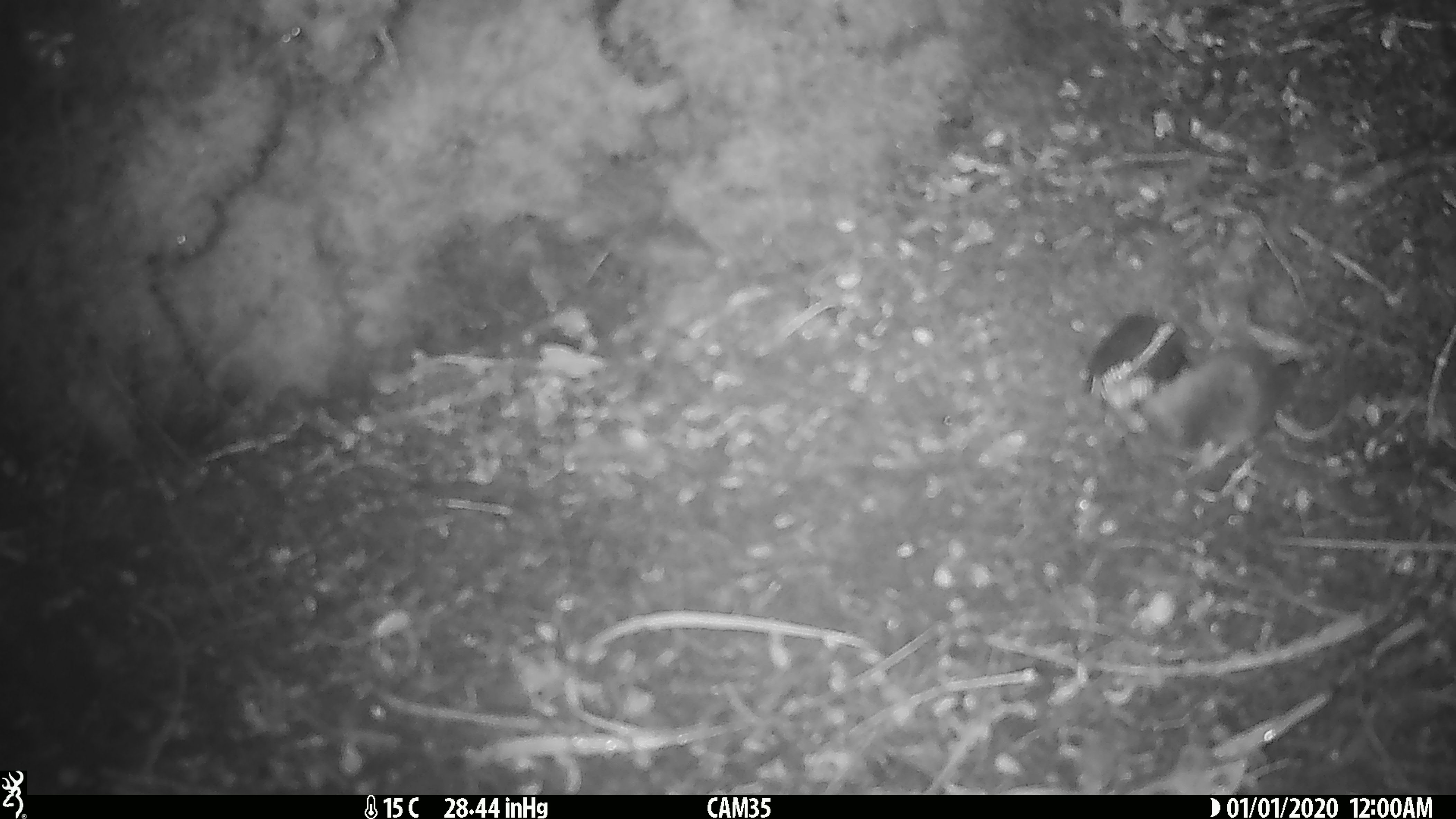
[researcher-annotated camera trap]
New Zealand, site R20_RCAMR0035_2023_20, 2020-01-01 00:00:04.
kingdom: Animalia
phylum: Chordata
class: Mammalia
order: Rodentia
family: Muridae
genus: Mus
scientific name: Mus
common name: mouse